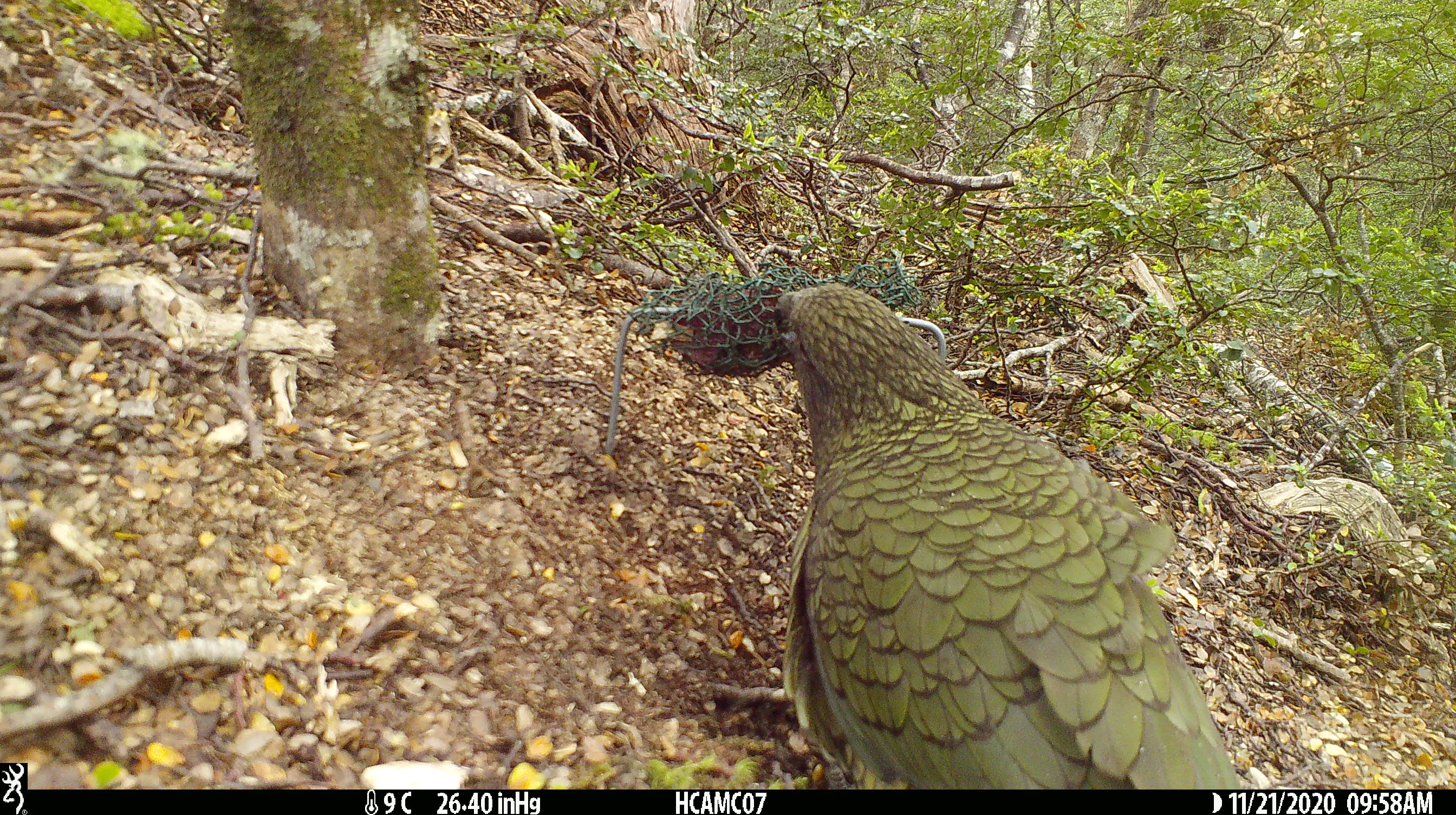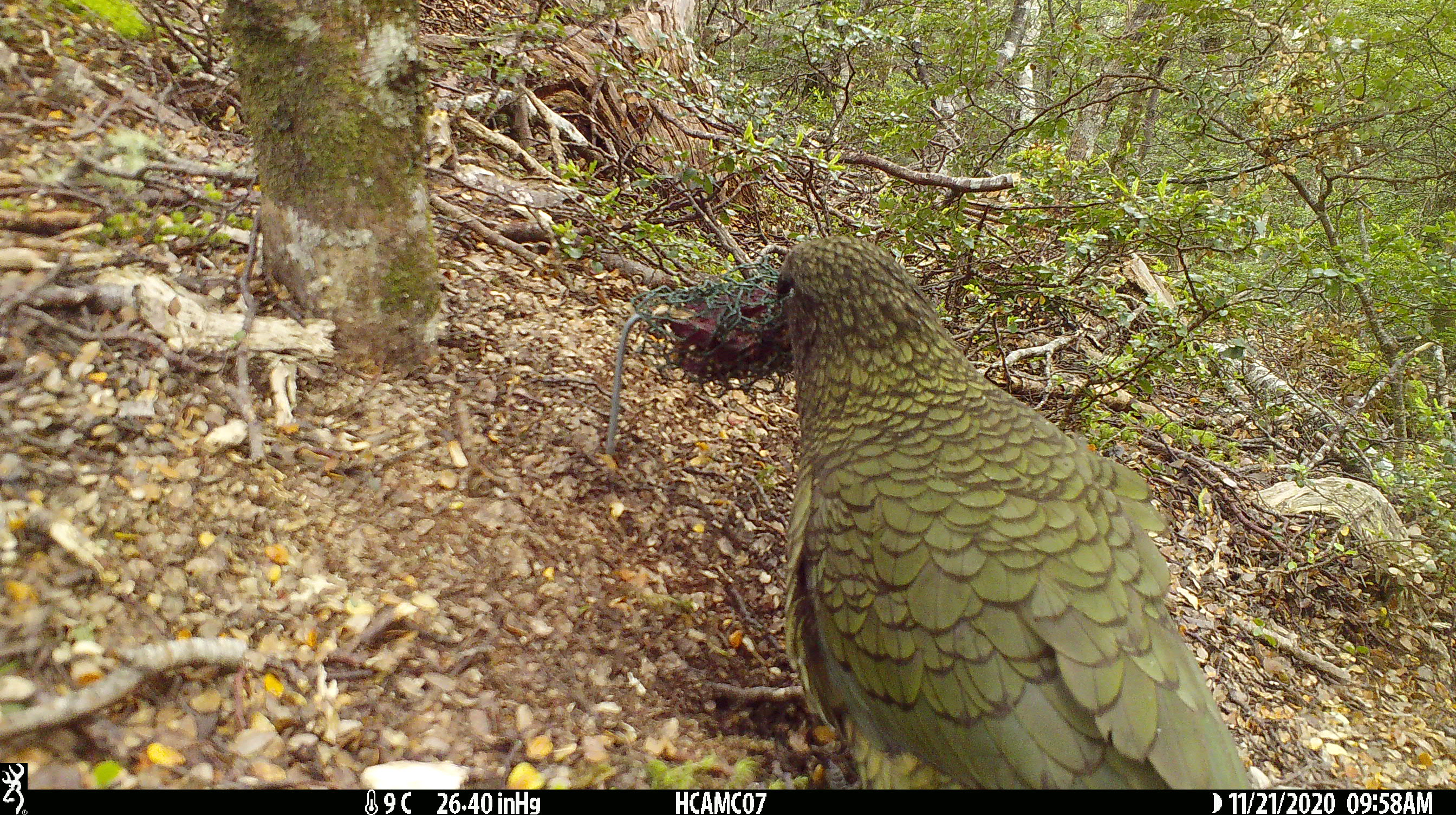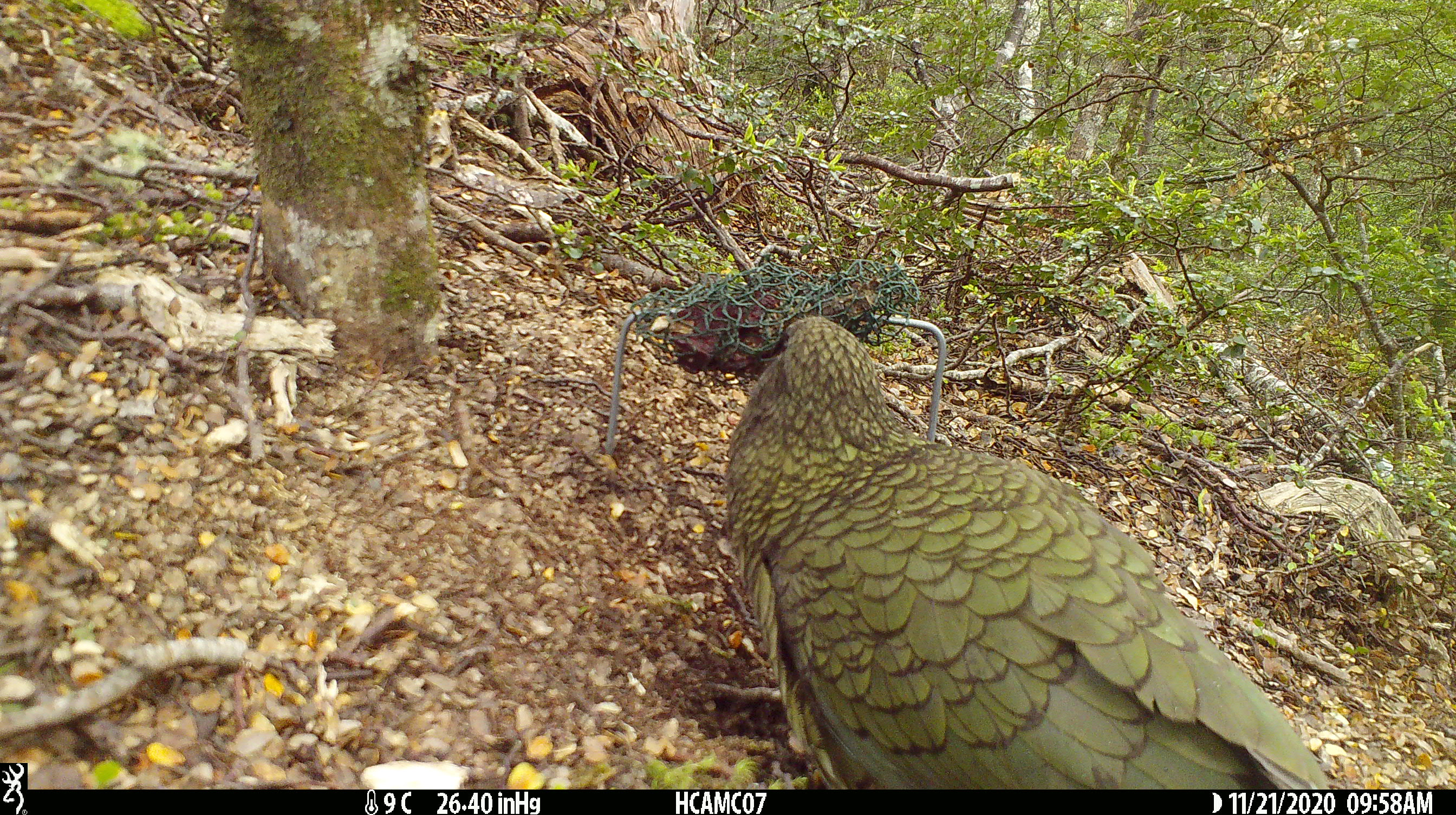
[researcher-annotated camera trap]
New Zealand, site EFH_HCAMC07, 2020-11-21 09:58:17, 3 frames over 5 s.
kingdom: Animalia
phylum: Chordata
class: Aves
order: Psittaciformes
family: Strigopidae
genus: Nestor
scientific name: Nestor notabilis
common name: kea